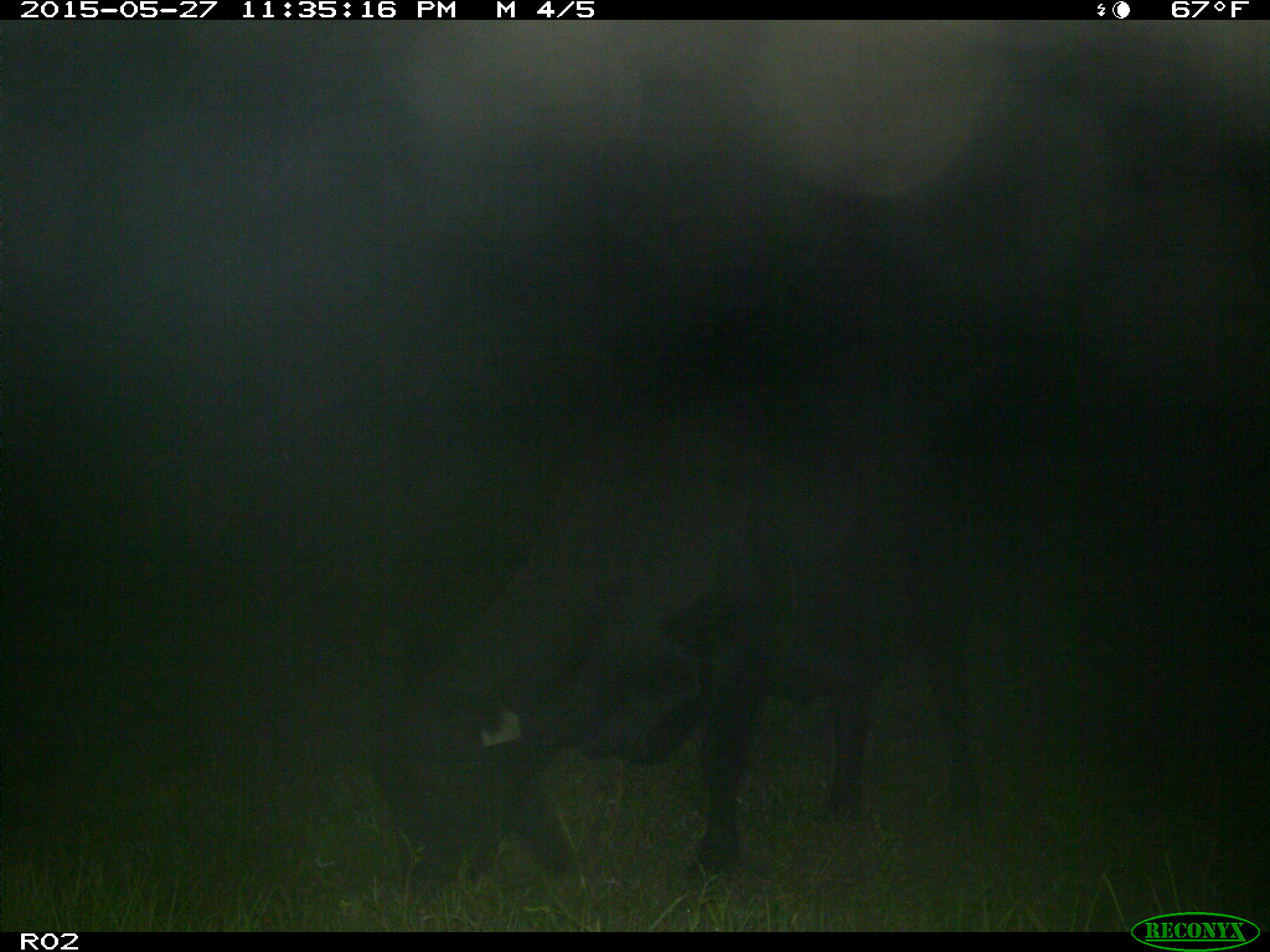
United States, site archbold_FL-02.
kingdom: Animalia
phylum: Chordata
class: Mammalia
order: Artiodactyla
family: Bovidae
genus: Bos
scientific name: Bos taurus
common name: domestic cow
Bos taurus (domestic cow).